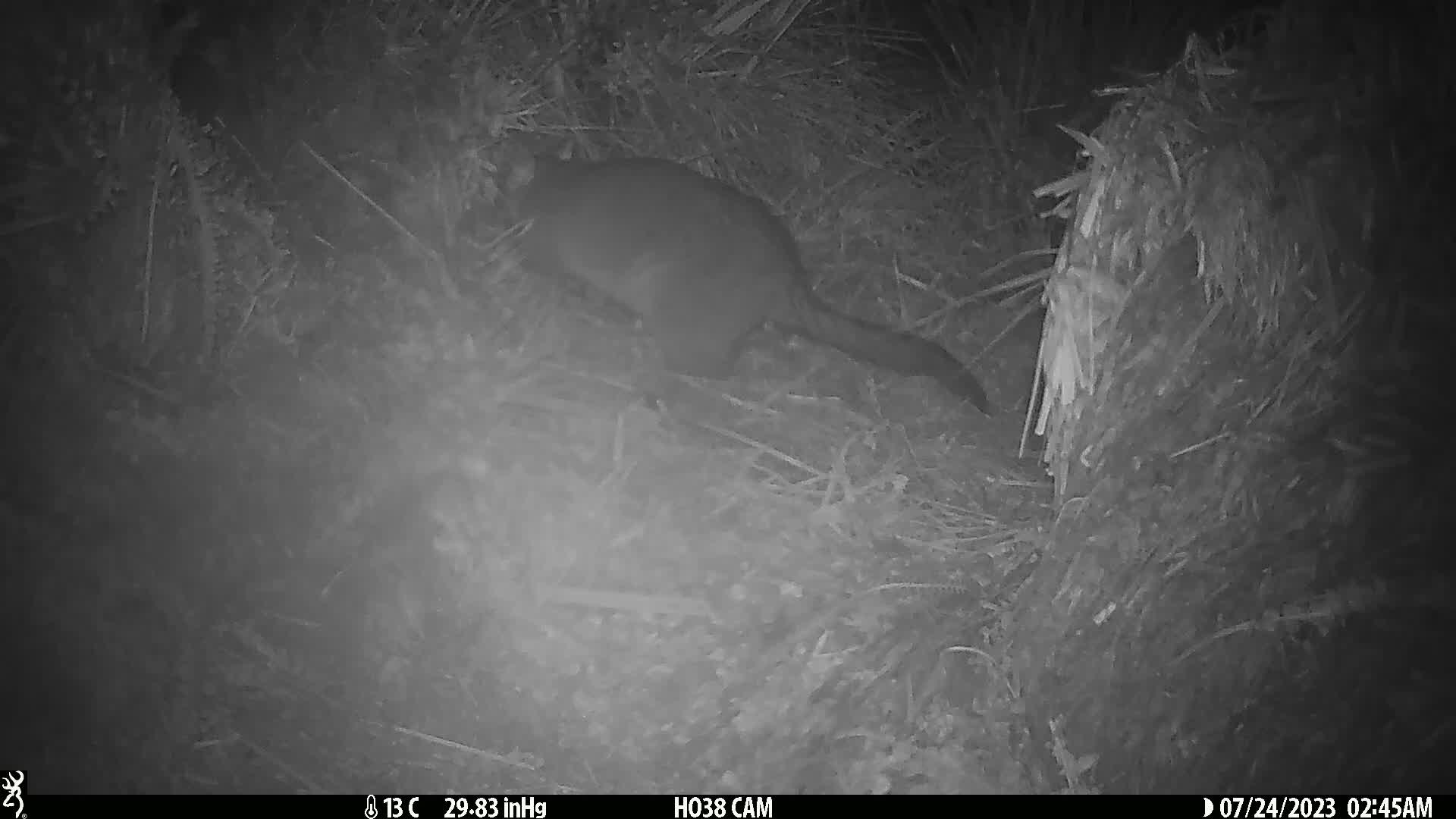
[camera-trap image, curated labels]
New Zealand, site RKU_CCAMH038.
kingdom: Animalia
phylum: Chordata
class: Mammalia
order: Diprotodontia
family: Phalangeridae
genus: Trichosurus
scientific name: Trichosurus vulpecula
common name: common brushtail possum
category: possum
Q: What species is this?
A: Possum (common brushtail possum) (Trichosurus vulpecula).